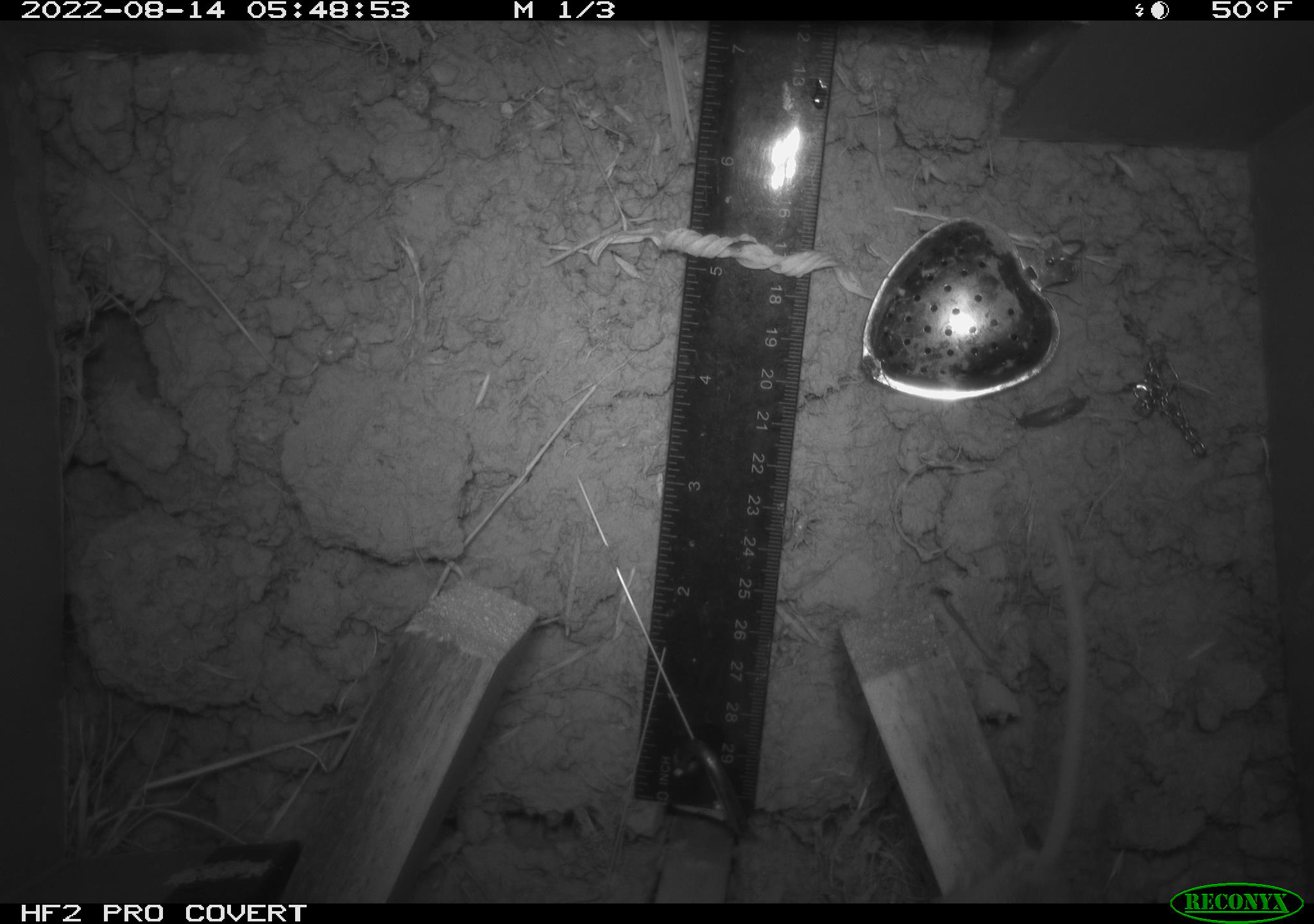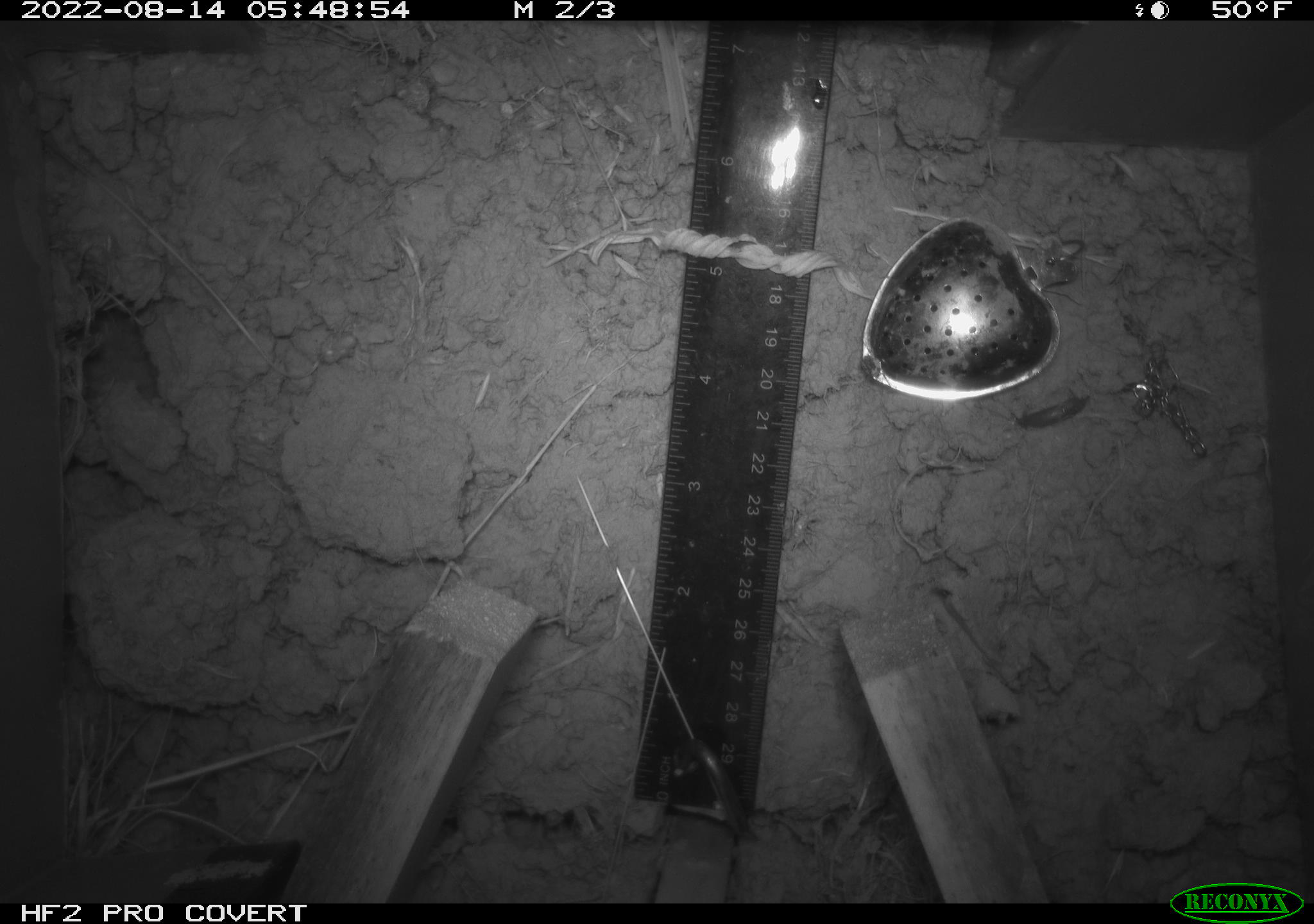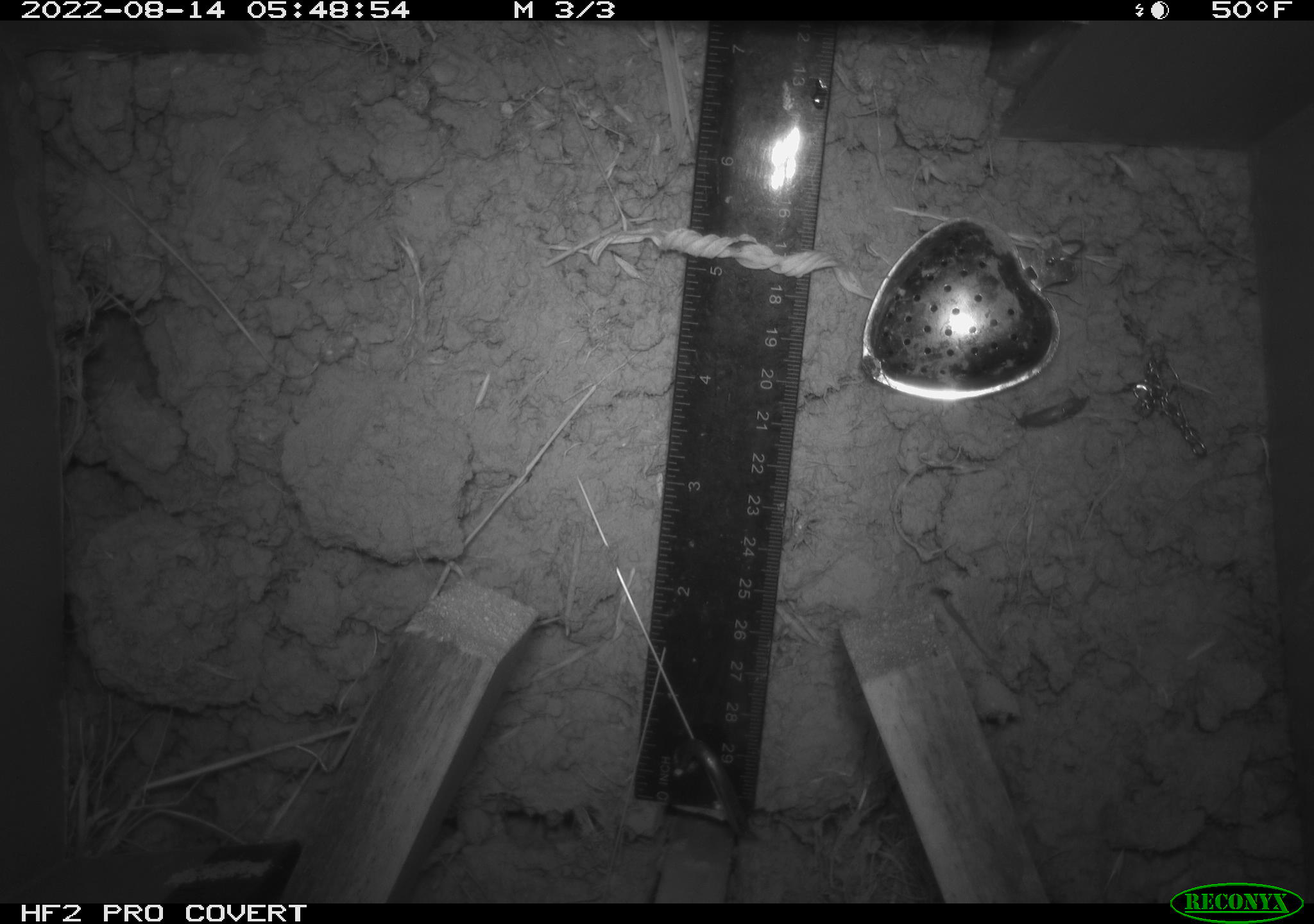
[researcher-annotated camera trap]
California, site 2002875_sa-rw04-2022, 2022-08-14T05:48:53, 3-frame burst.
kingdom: Animalia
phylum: Chordata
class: Mammalia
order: Rodentia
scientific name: Rodentia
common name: mouse species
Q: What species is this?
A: Mouse species (Rodentia).